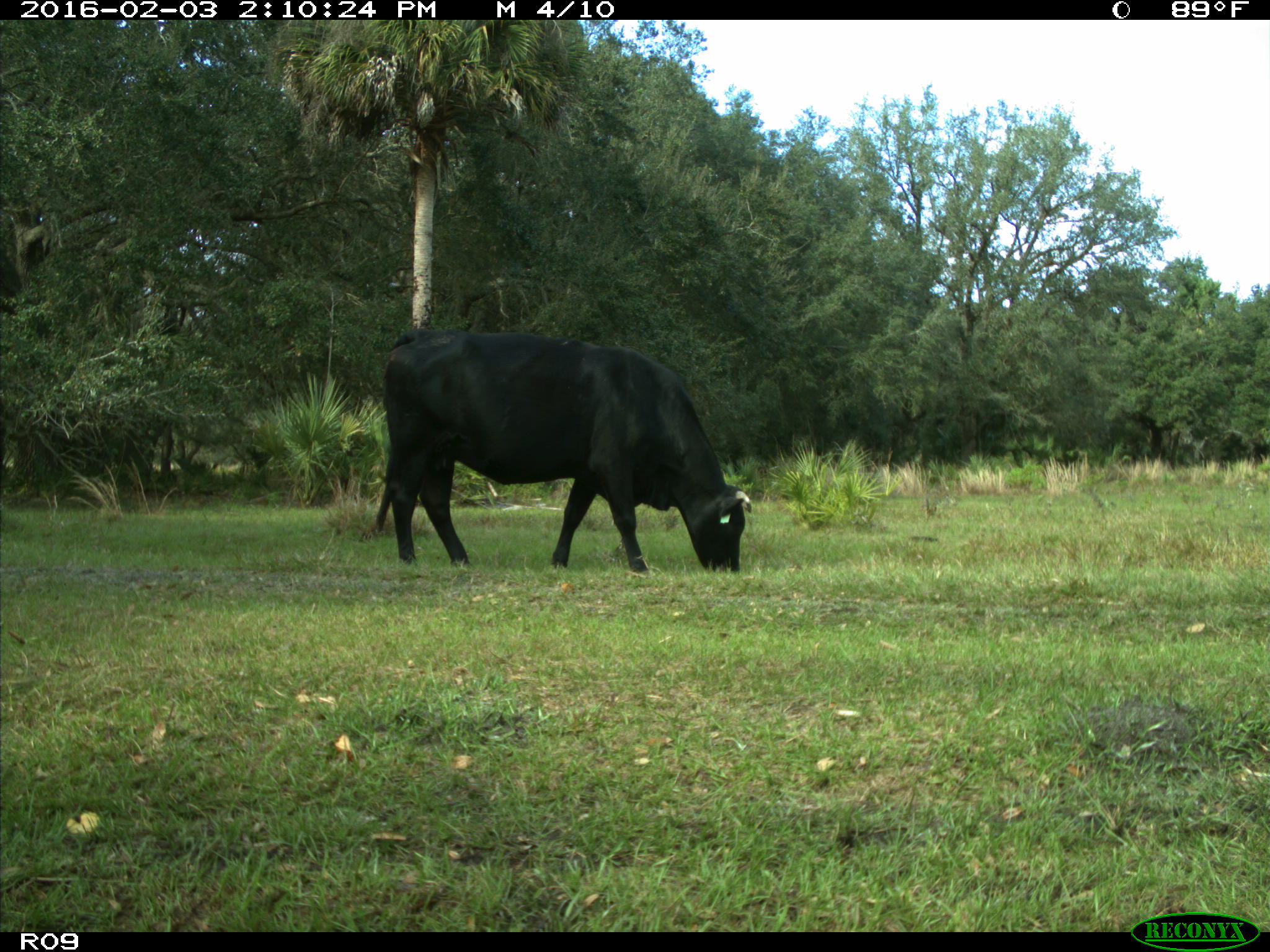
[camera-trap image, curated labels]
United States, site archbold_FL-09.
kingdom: Animalia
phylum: Chordata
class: Mammalia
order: Artiodactyla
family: Bovidae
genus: Bos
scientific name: Bos taurus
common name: domestic cow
Bos taurus (domestic cow).